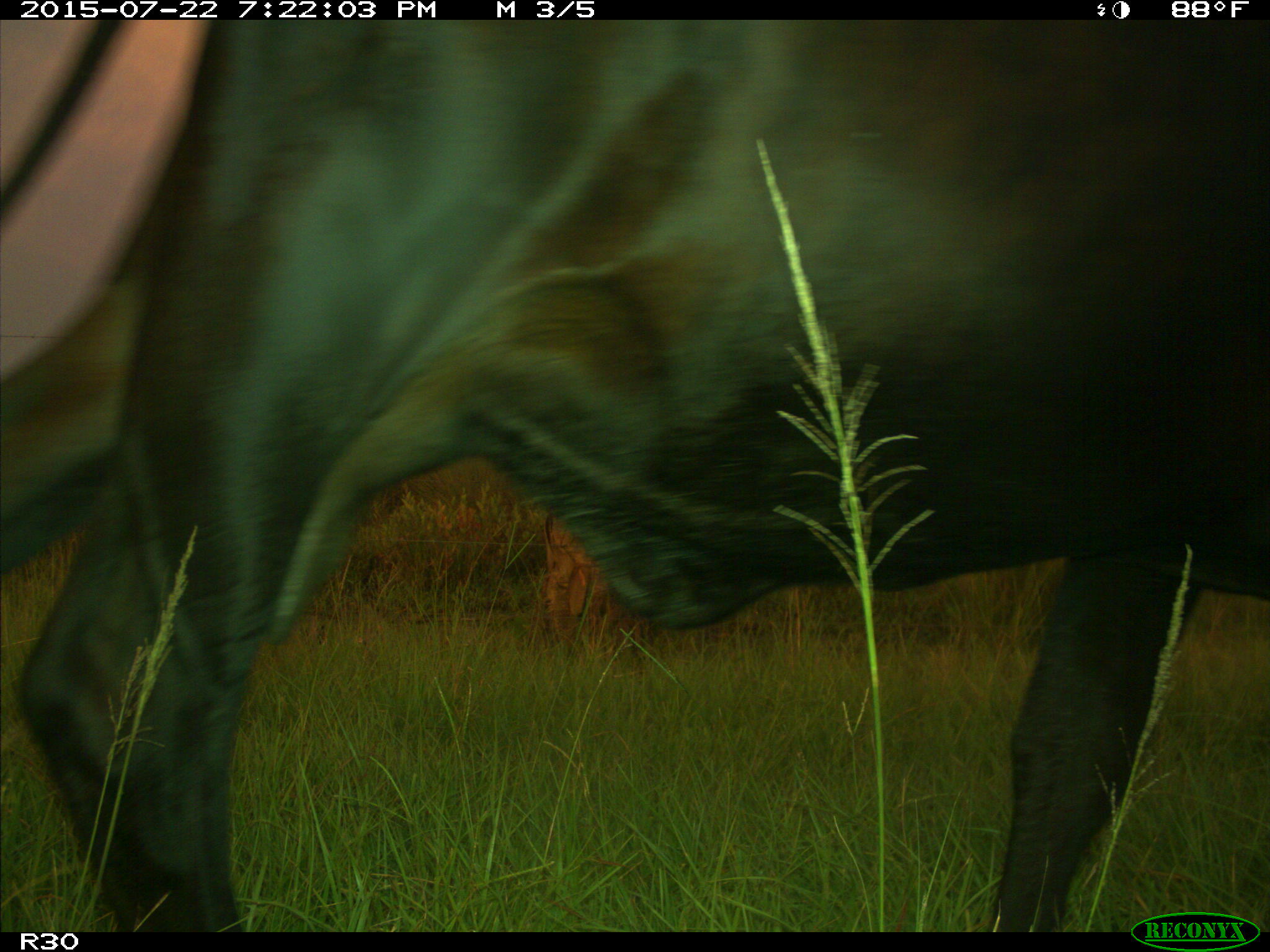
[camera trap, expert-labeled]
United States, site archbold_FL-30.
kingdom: Animalia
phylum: Chordata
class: Mammalia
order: Artiodactyla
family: Bovidae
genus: Bos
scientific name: Bos taurus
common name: domestic cow